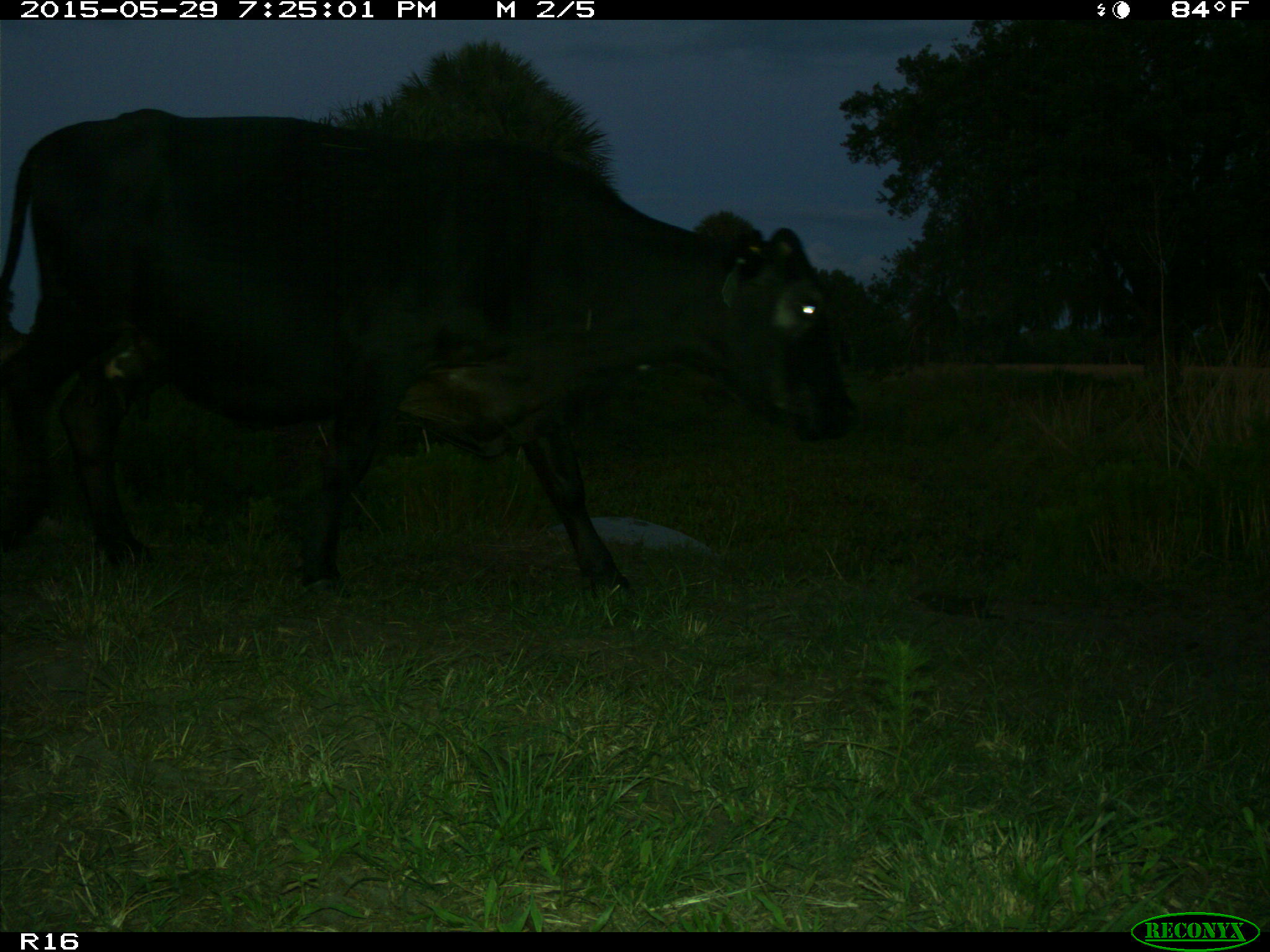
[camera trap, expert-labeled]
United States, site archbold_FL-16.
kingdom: Animalia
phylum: Chordata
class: Mammalia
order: Artiodactyla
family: Bovidae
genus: Bos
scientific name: Bos taurus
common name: domestic cow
Bos taurus (domestic cow).